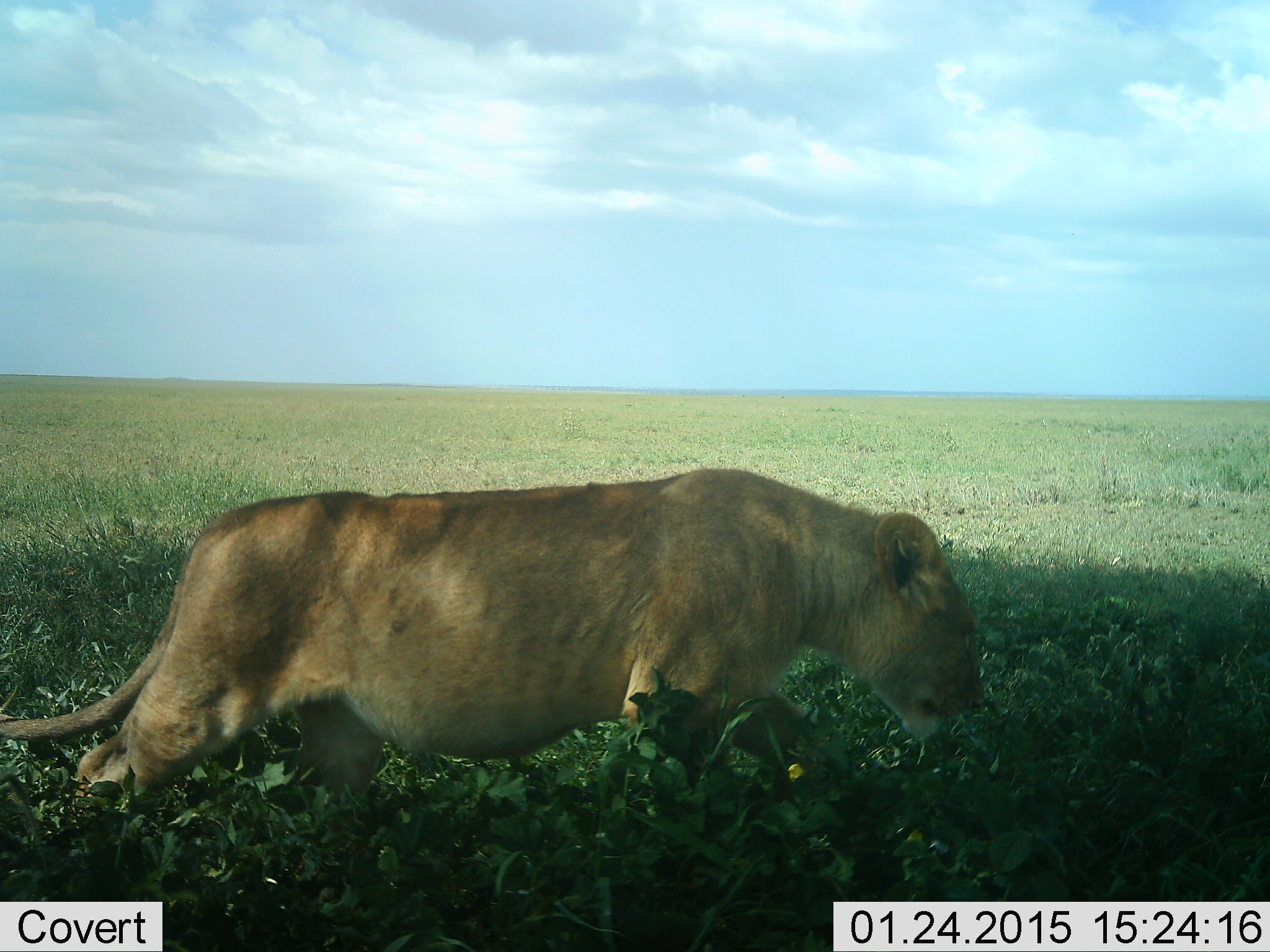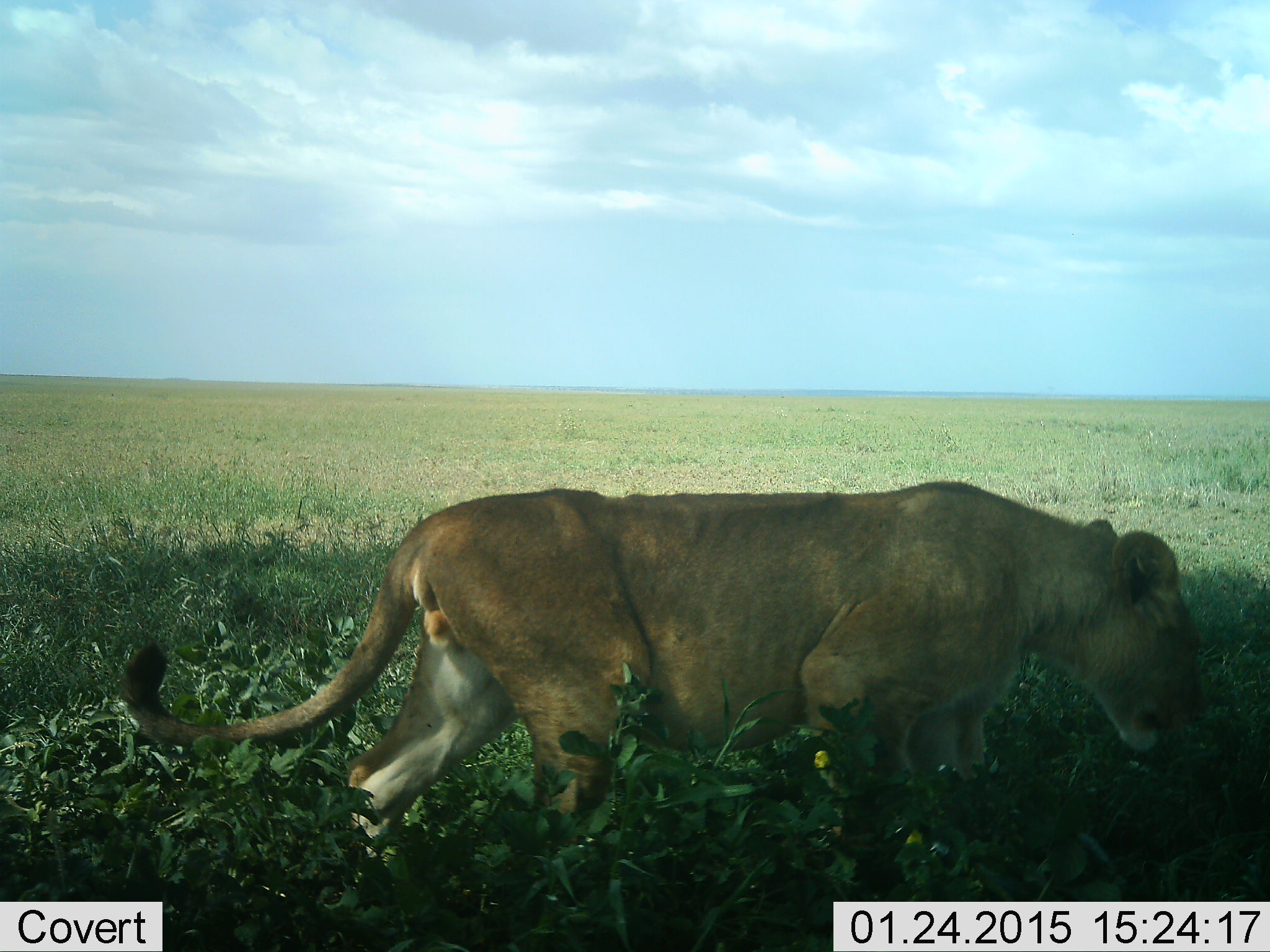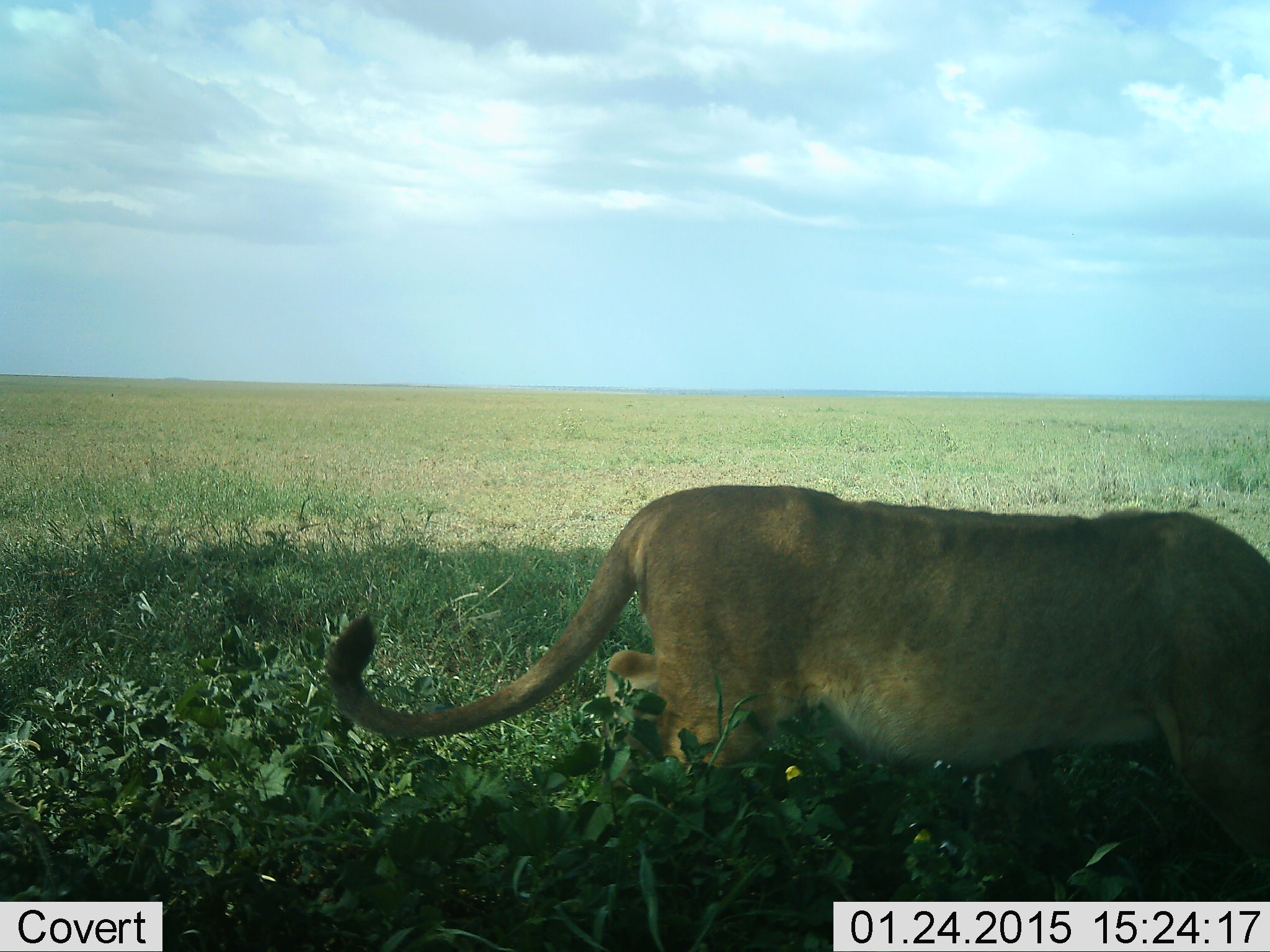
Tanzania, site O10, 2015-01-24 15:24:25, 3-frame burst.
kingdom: Animalia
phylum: Chordata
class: Mammalia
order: Carnivora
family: Felidae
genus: Panthera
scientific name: Panthera leo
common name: lion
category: lionfemale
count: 1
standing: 20%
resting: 0%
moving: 90%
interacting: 0%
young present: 0%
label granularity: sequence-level